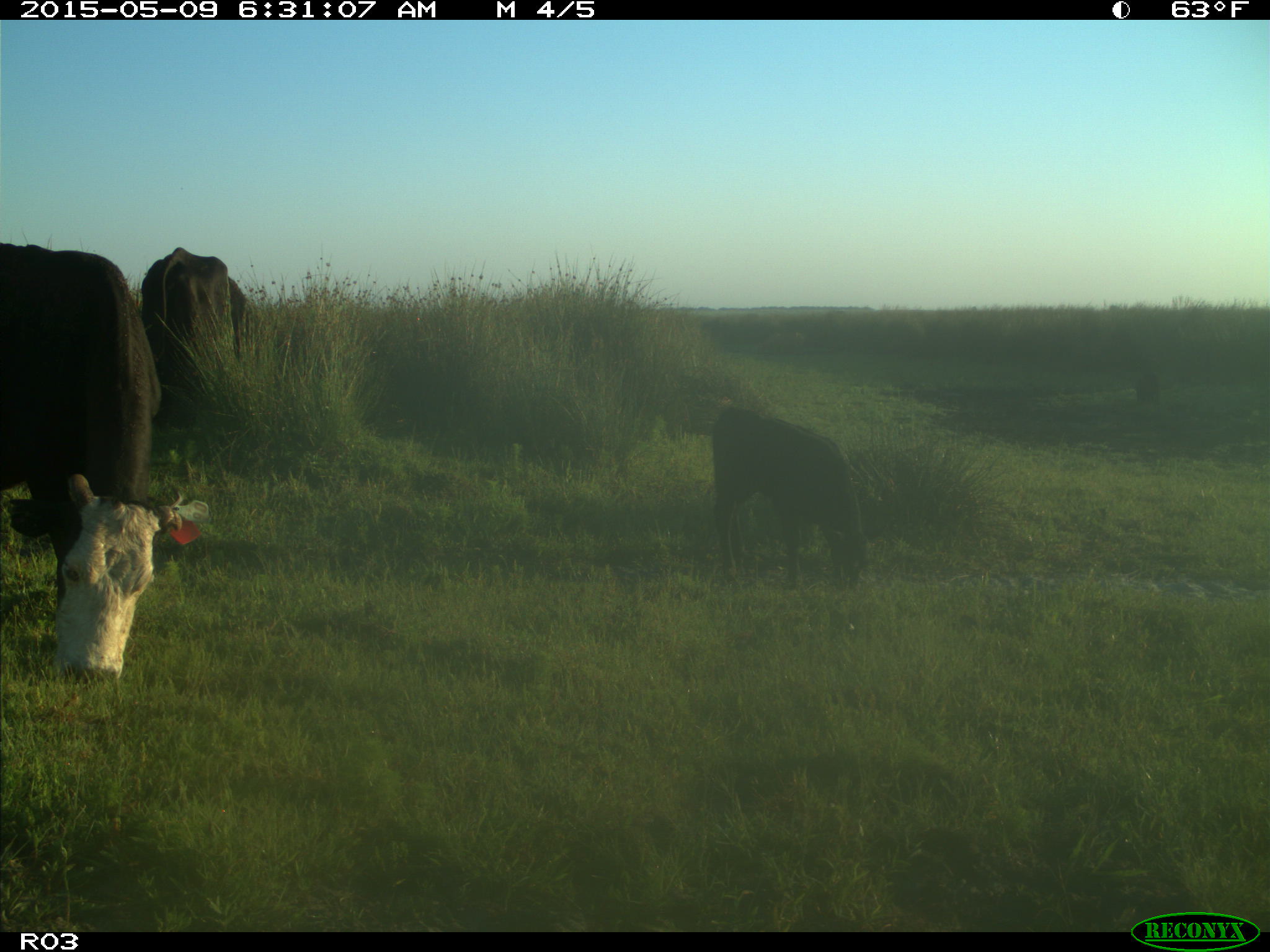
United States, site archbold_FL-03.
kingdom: Animalia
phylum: Chordata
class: Mammalia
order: Artiodactyla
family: Bovidae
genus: Bos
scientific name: Bos taurus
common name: domestic cow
Bos taurus (domestic cow).